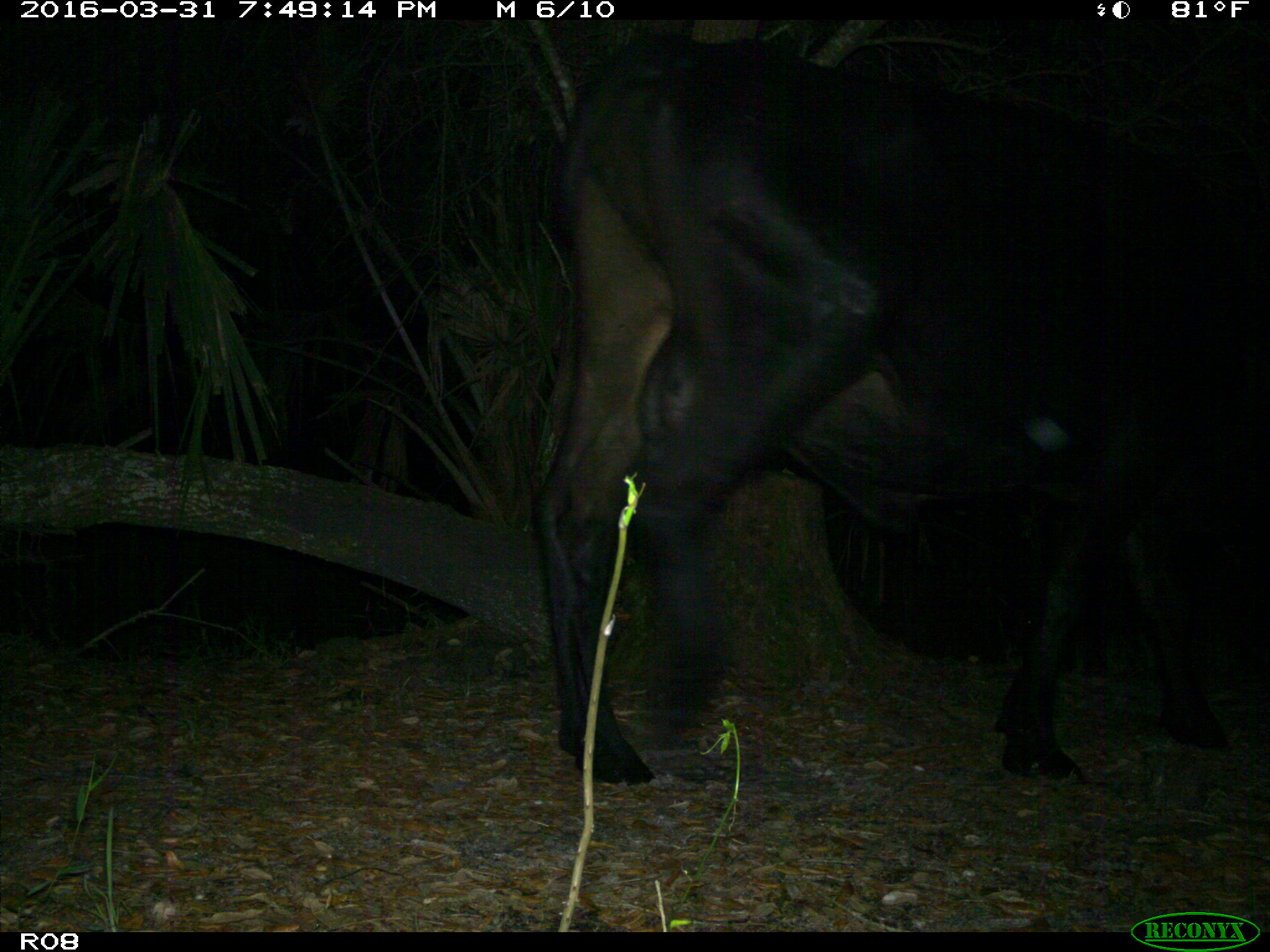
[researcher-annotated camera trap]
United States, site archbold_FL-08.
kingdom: Animalia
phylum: Chordata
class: Mammalia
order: Artiodactyla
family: Bovidae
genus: Bos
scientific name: Bos taurus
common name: domestic cow